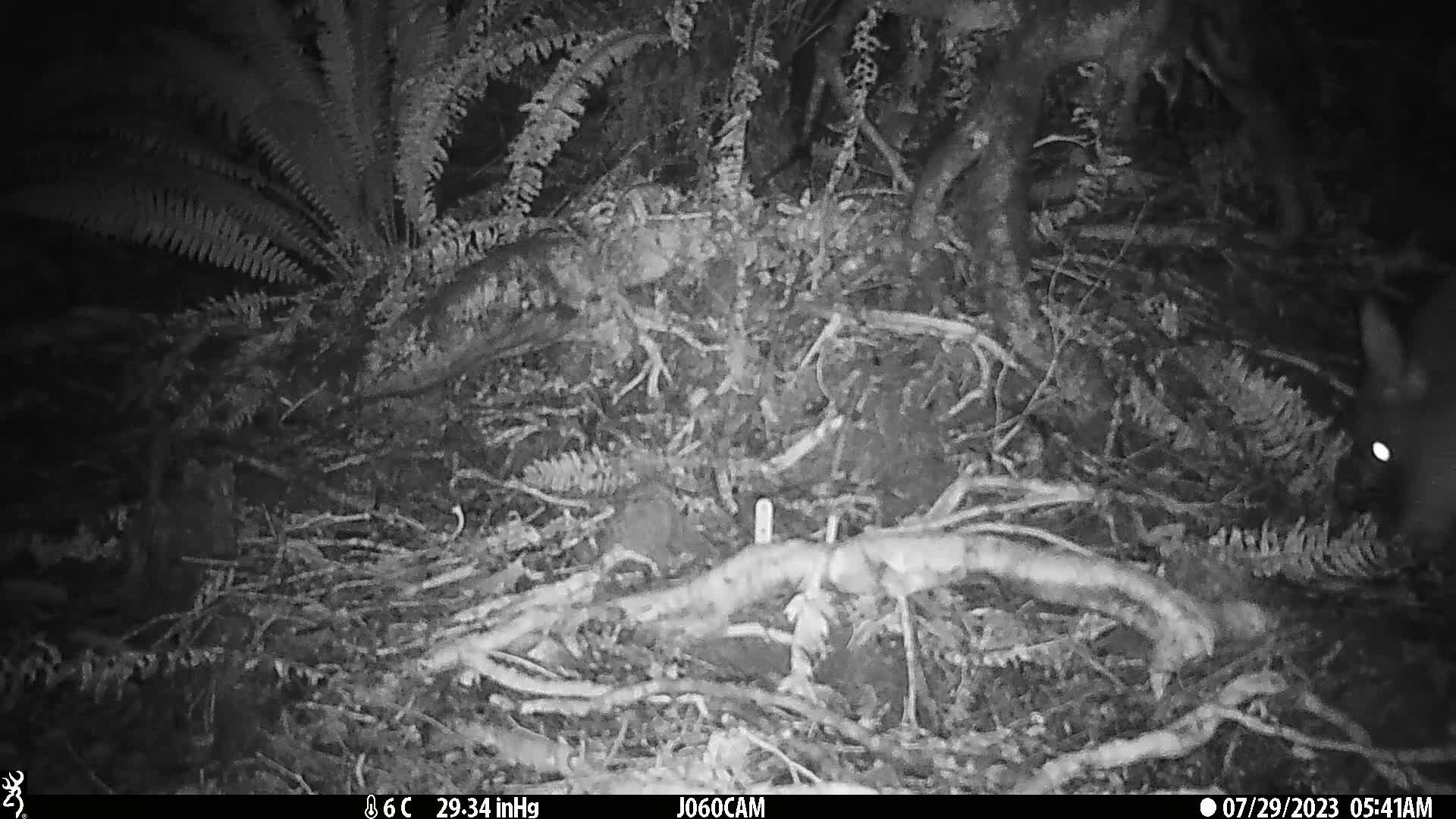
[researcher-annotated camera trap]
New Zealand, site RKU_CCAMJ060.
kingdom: Animalia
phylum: Chordata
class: Mammalia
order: Artiodactyla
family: Cervidae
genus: Odocoileus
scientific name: Odocoileus virginianus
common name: white-tailed deer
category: white tailed deer